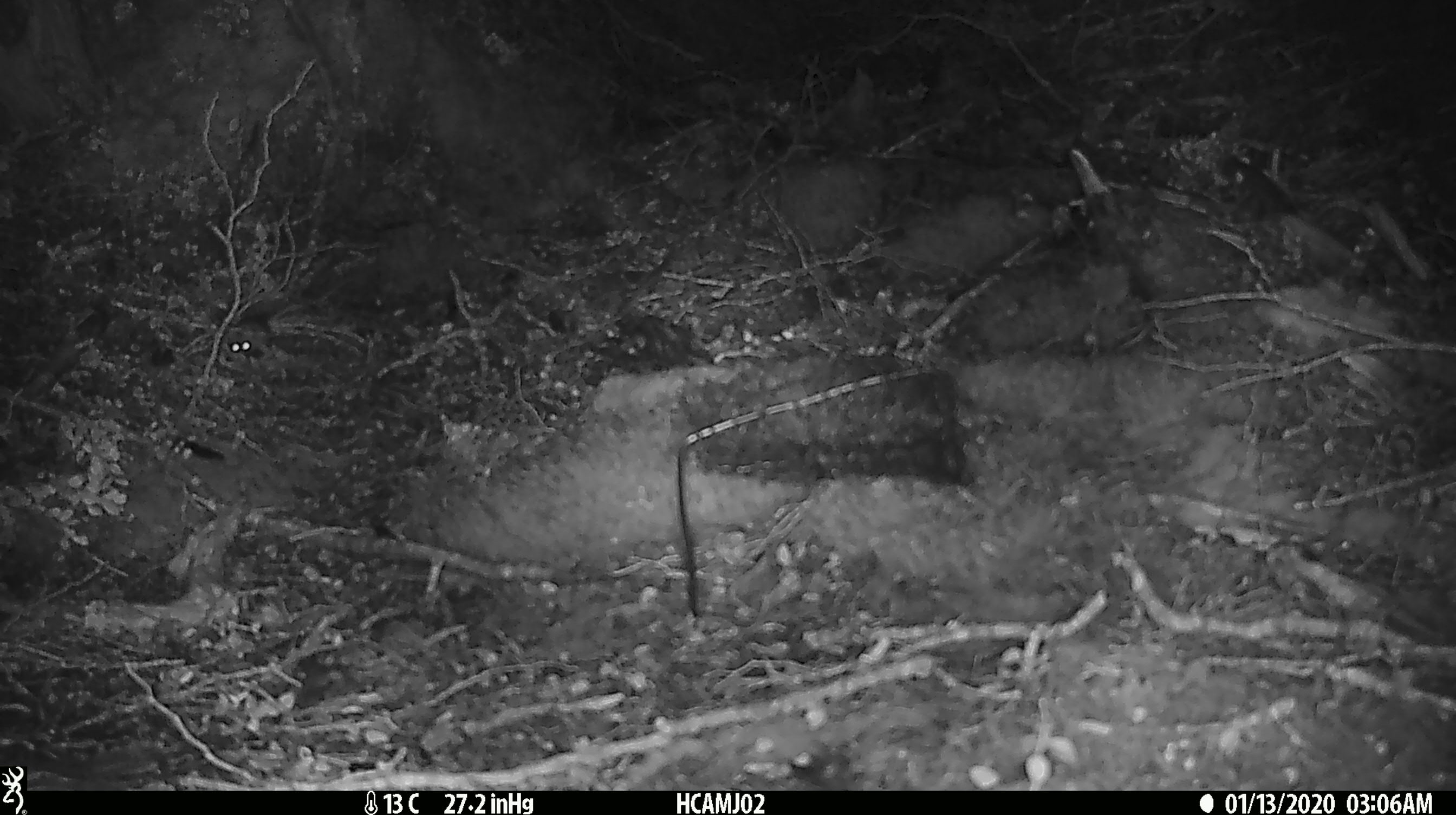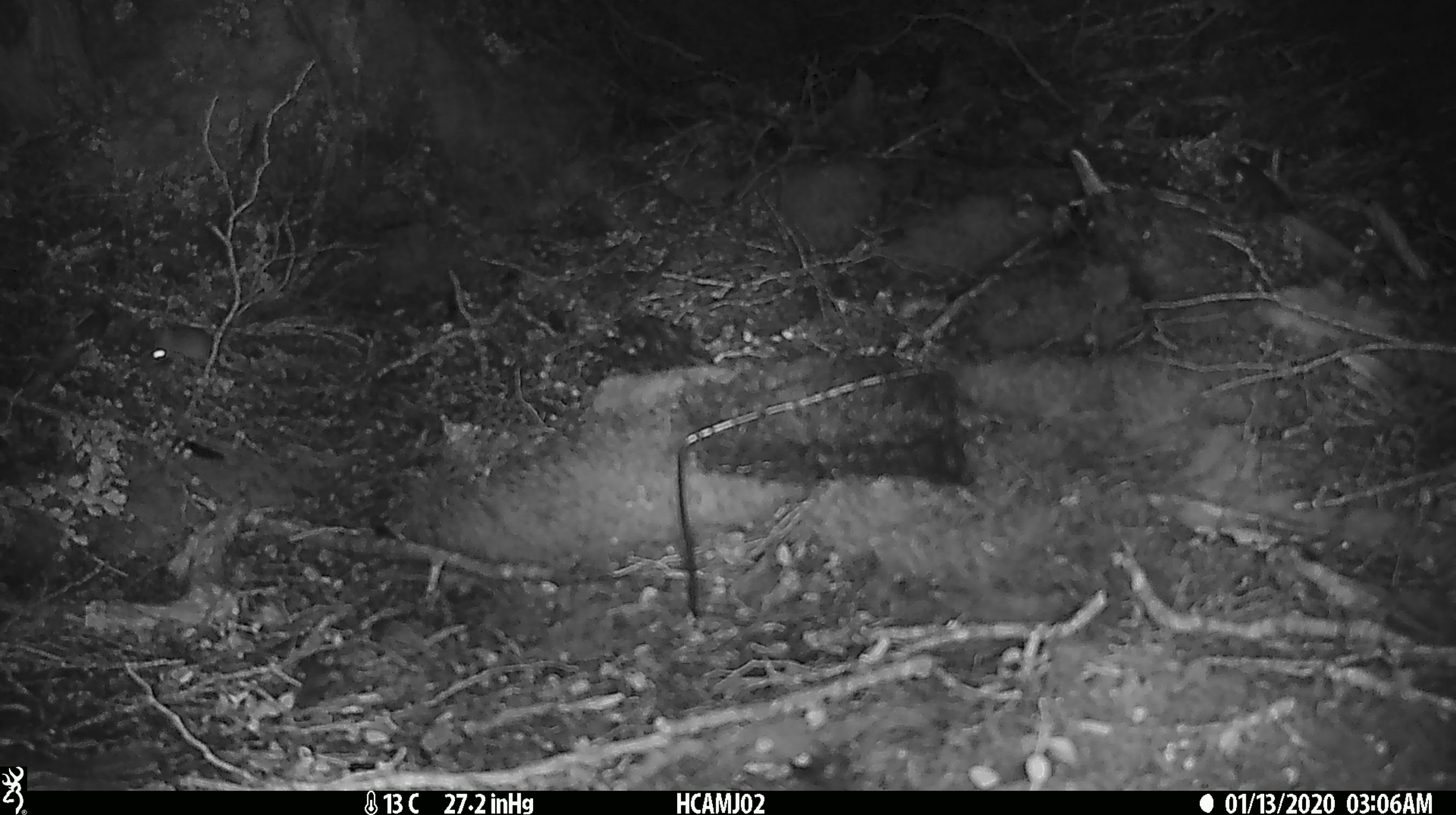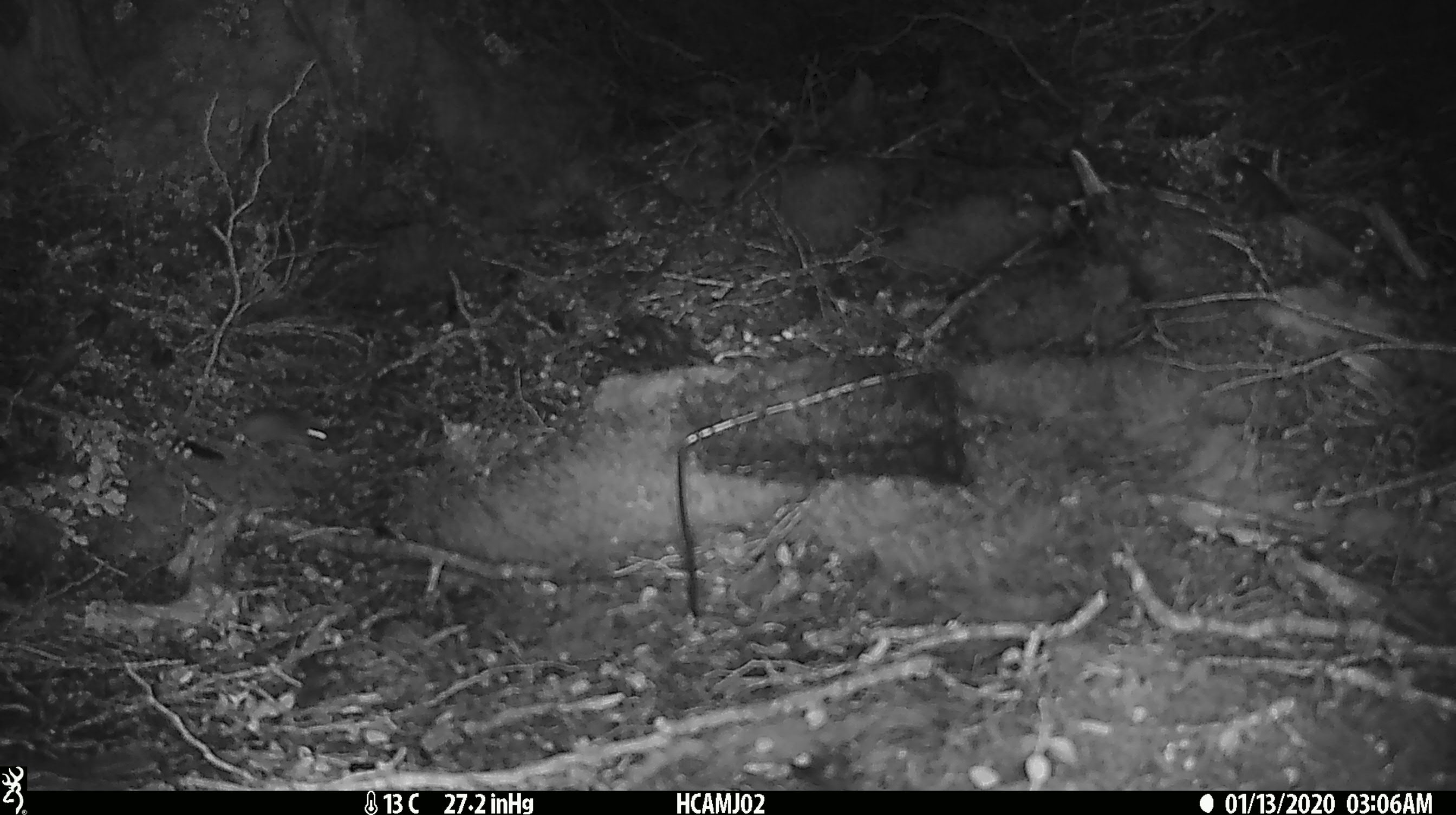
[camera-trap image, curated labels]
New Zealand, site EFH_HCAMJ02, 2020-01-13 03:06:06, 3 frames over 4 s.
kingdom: Animalia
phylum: Chordata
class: Mammalia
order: Rodentia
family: Muridae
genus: Mus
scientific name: Mus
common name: mouse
Mouse (Mus).